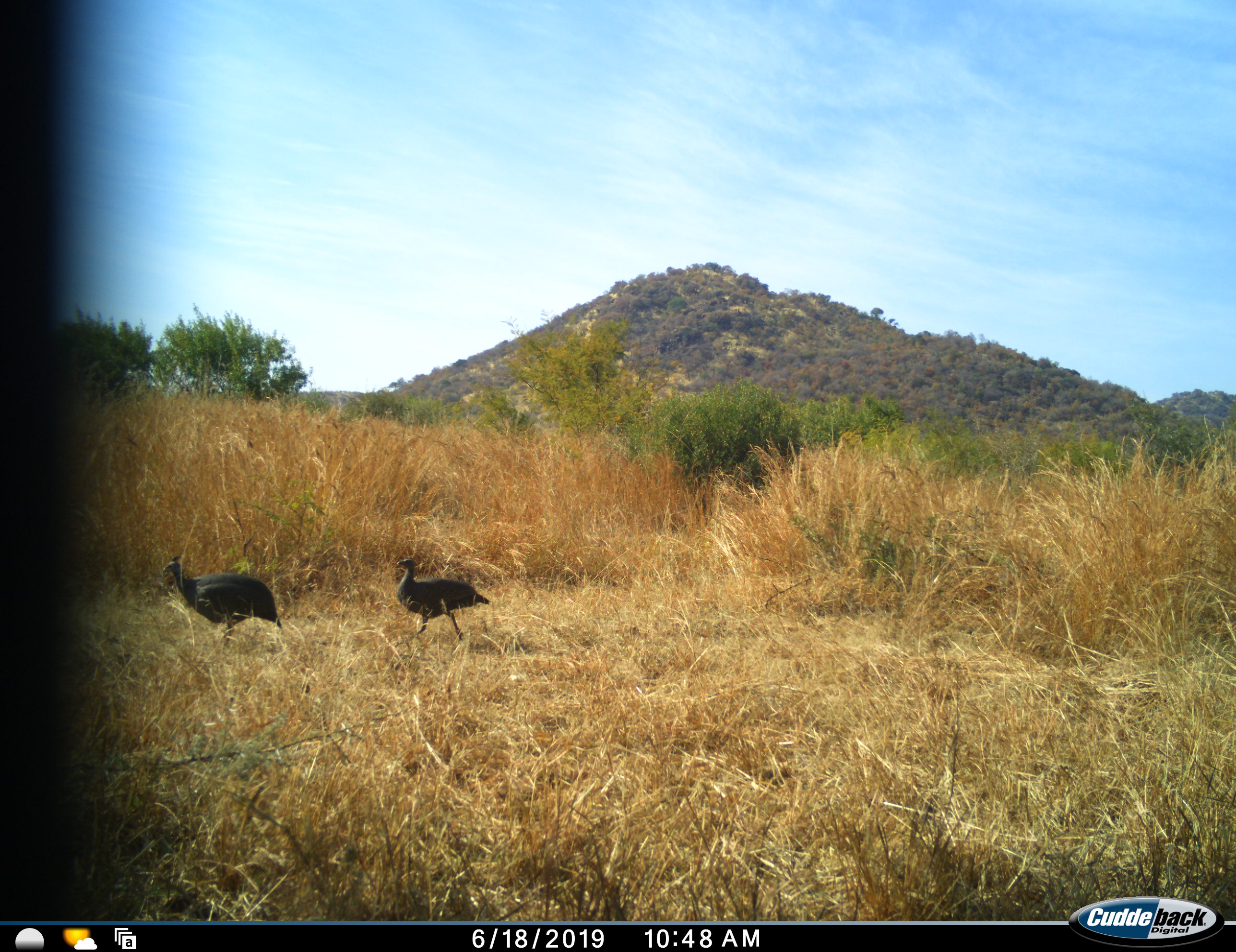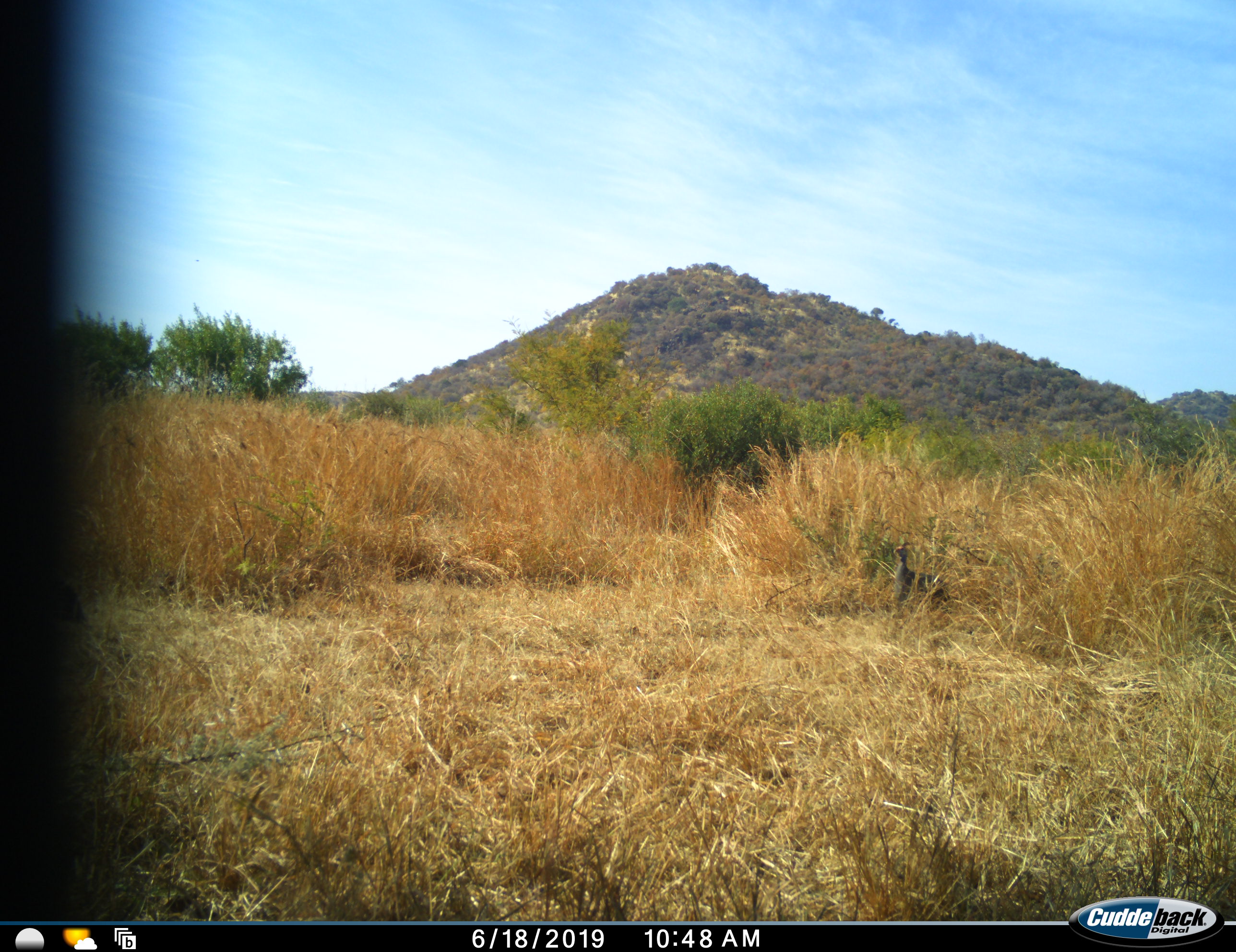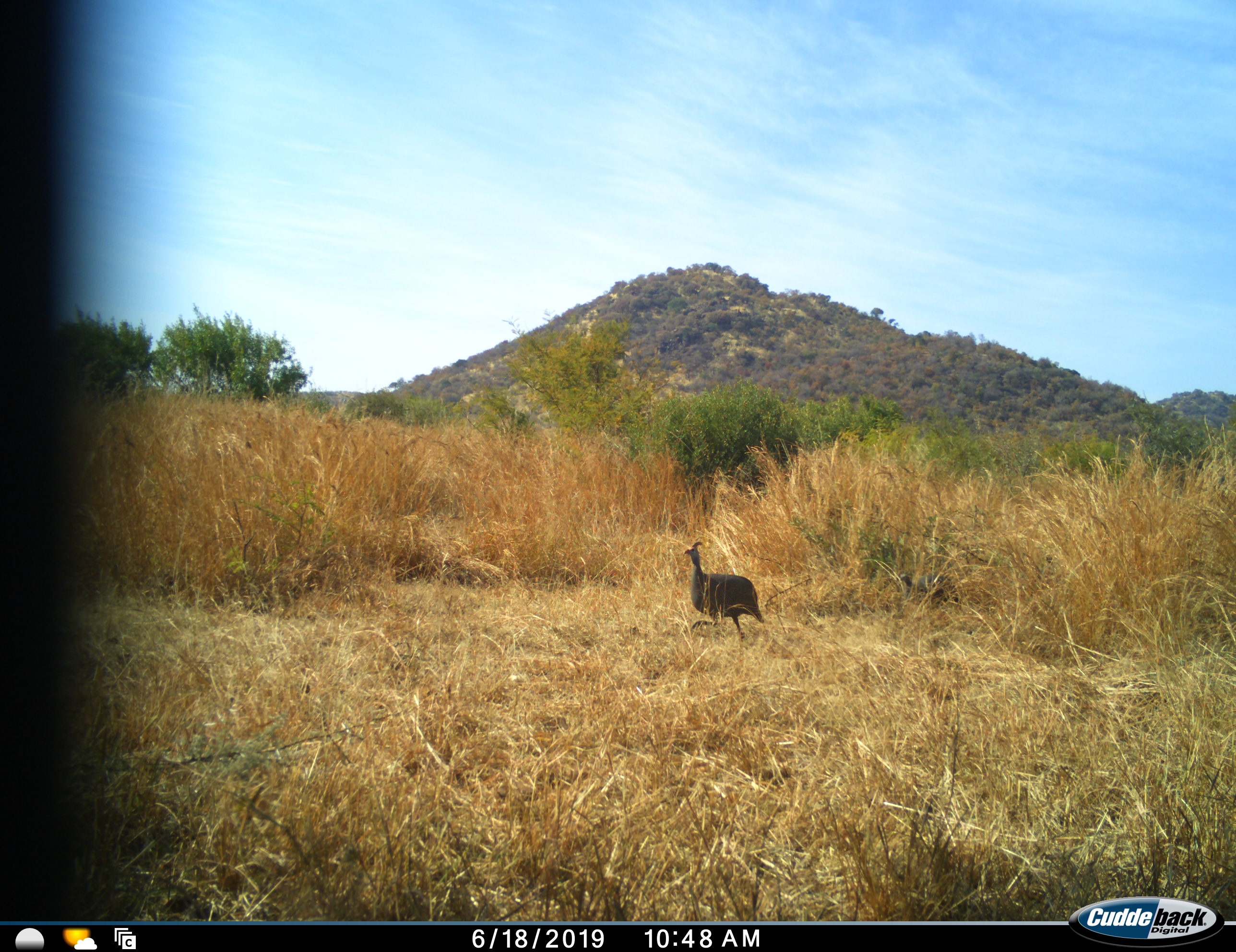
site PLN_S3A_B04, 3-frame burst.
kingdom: Animalia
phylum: Chordata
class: Aves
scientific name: Aves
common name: bird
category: birdother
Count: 3.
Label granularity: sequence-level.